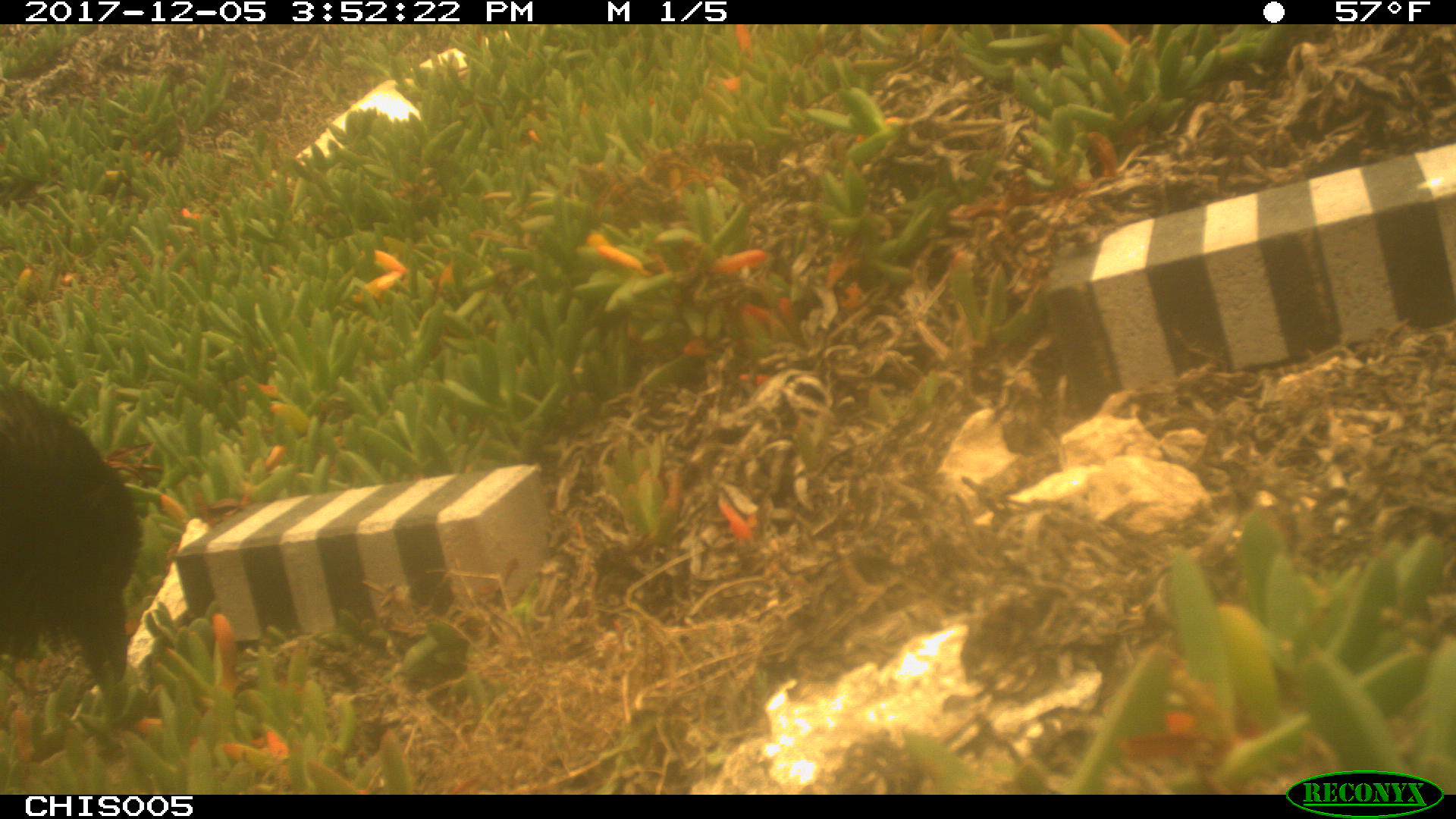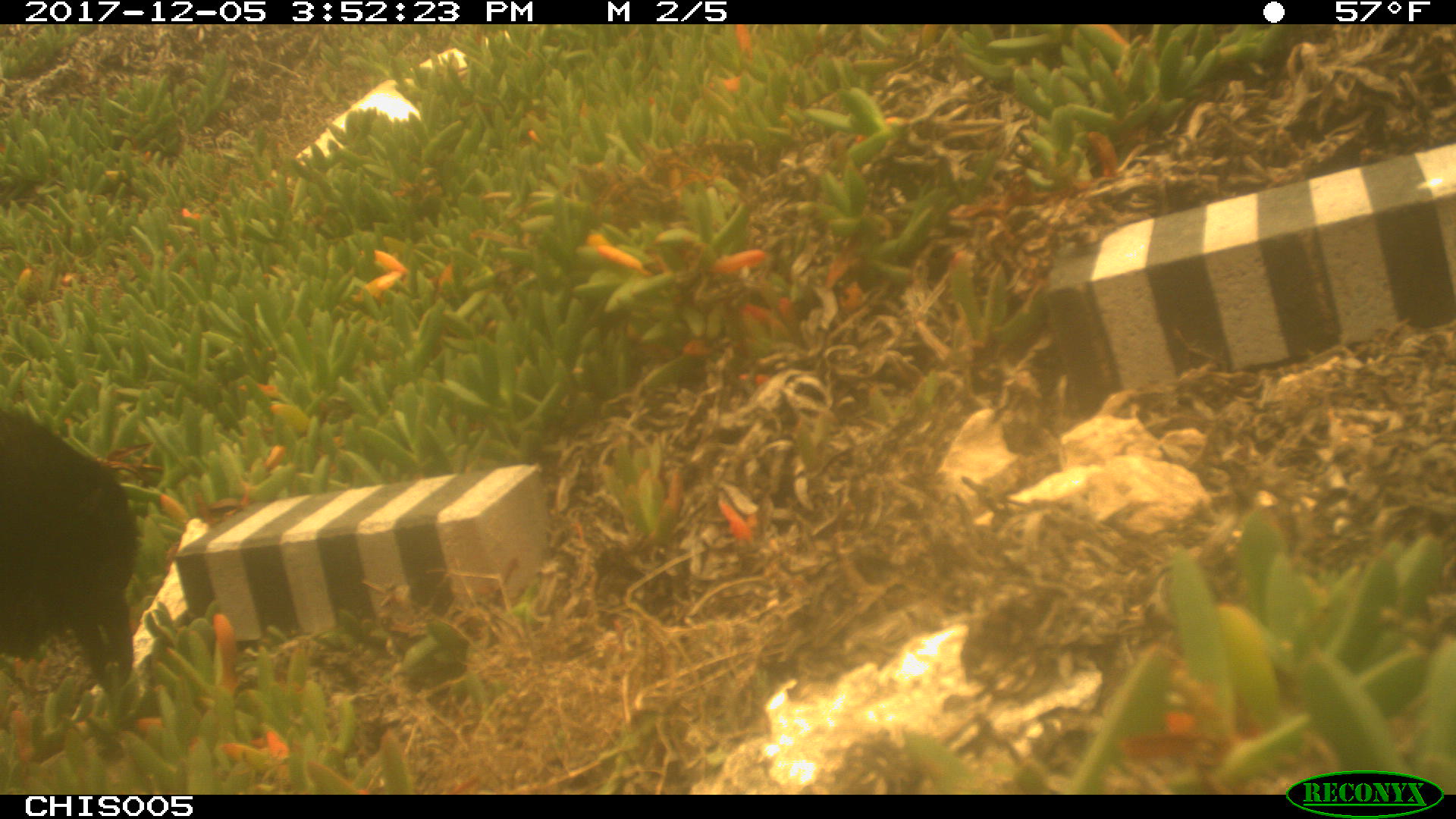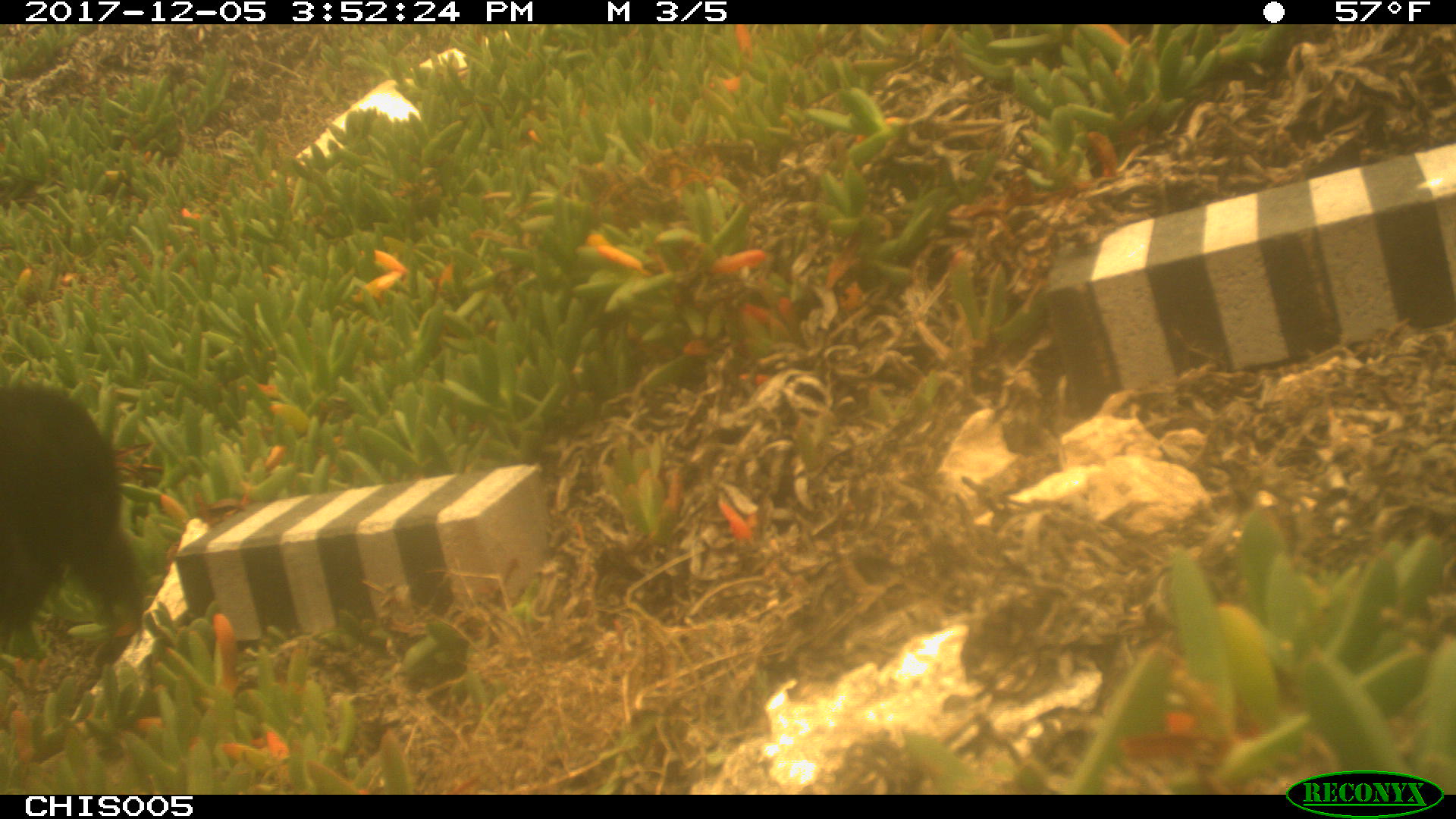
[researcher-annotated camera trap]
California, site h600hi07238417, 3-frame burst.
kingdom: Animalia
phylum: Chordata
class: Aves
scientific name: Aves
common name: bird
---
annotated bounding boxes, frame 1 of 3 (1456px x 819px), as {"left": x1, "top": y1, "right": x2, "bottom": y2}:
bird: {"left": 0, "top": 384, "right": 144, "bottom": 690}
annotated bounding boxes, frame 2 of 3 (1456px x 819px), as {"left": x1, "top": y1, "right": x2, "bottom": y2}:
bird: {"left": 0, "top": 406, "right": 140, "bottom": 692}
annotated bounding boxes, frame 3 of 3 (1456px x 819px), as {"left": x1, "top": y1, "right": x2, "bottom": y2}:
bird: {"left": 0, "top": 381, "right": 142, "bottom": 656}